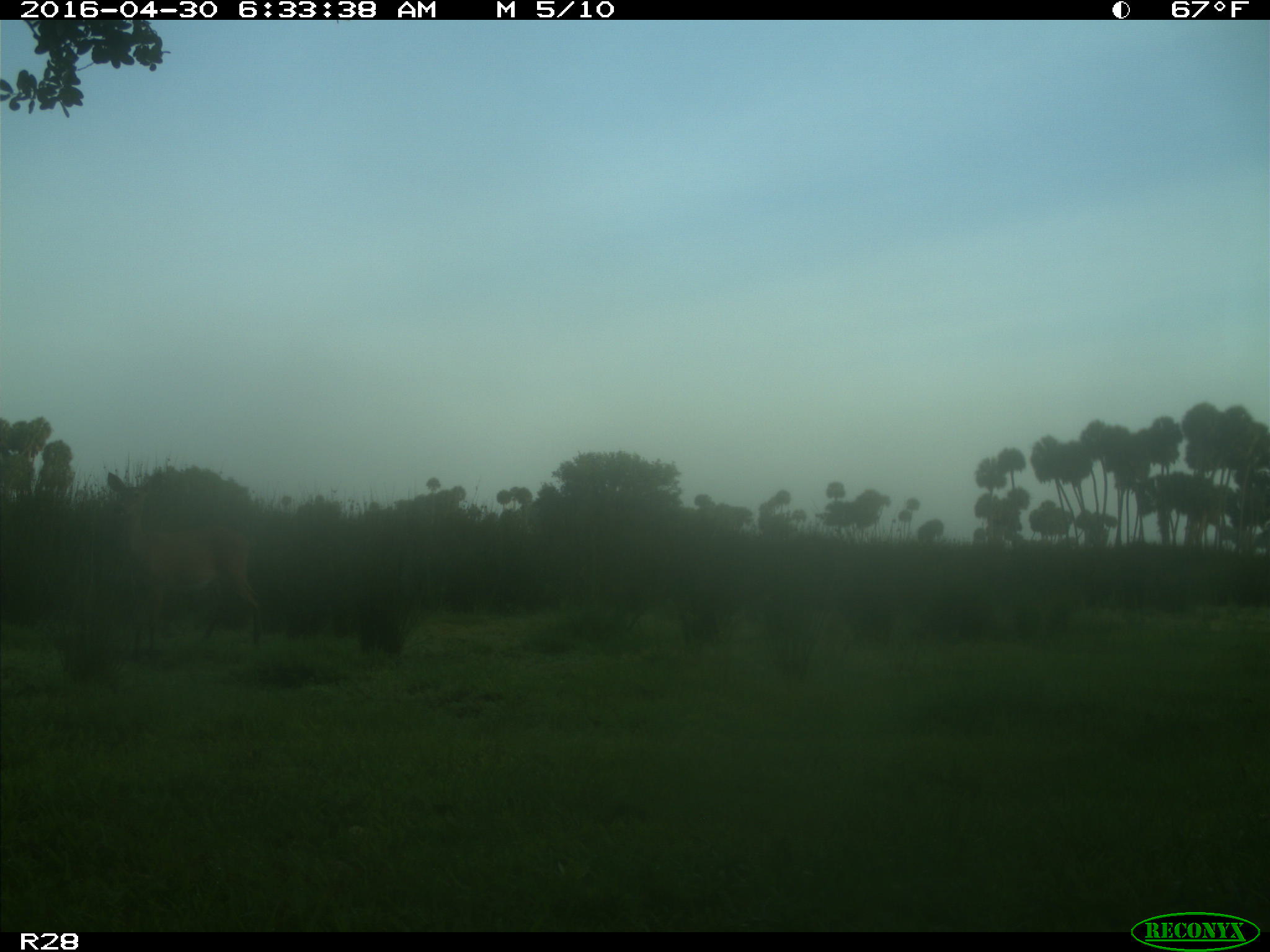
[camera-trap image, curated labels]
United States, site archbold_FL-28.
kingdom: Animalia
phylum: Chordata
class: Mammalia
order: Artiodactyla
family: Cervidae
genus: Odocoileus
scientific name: Odocoileus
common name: deer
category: unidentified deer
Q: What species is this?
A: Unidentified deer (deer) (Odocoileus).